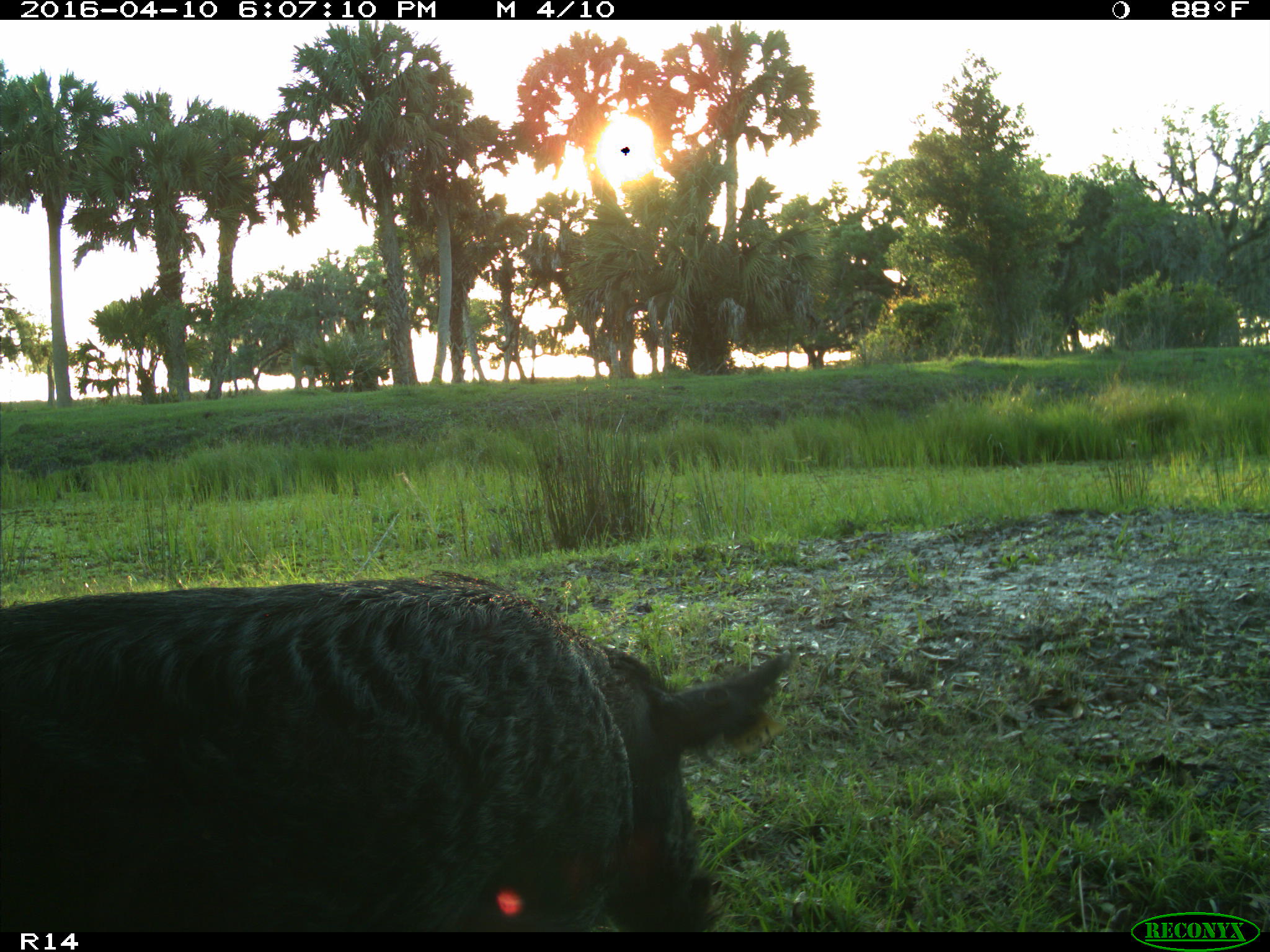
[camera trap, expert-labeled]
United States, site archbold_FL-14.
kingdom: Animalia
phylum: Chordata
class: Mammalia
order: Artiodactyla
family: Suidae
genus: Sus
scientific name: Sus scrofa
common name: wild boar